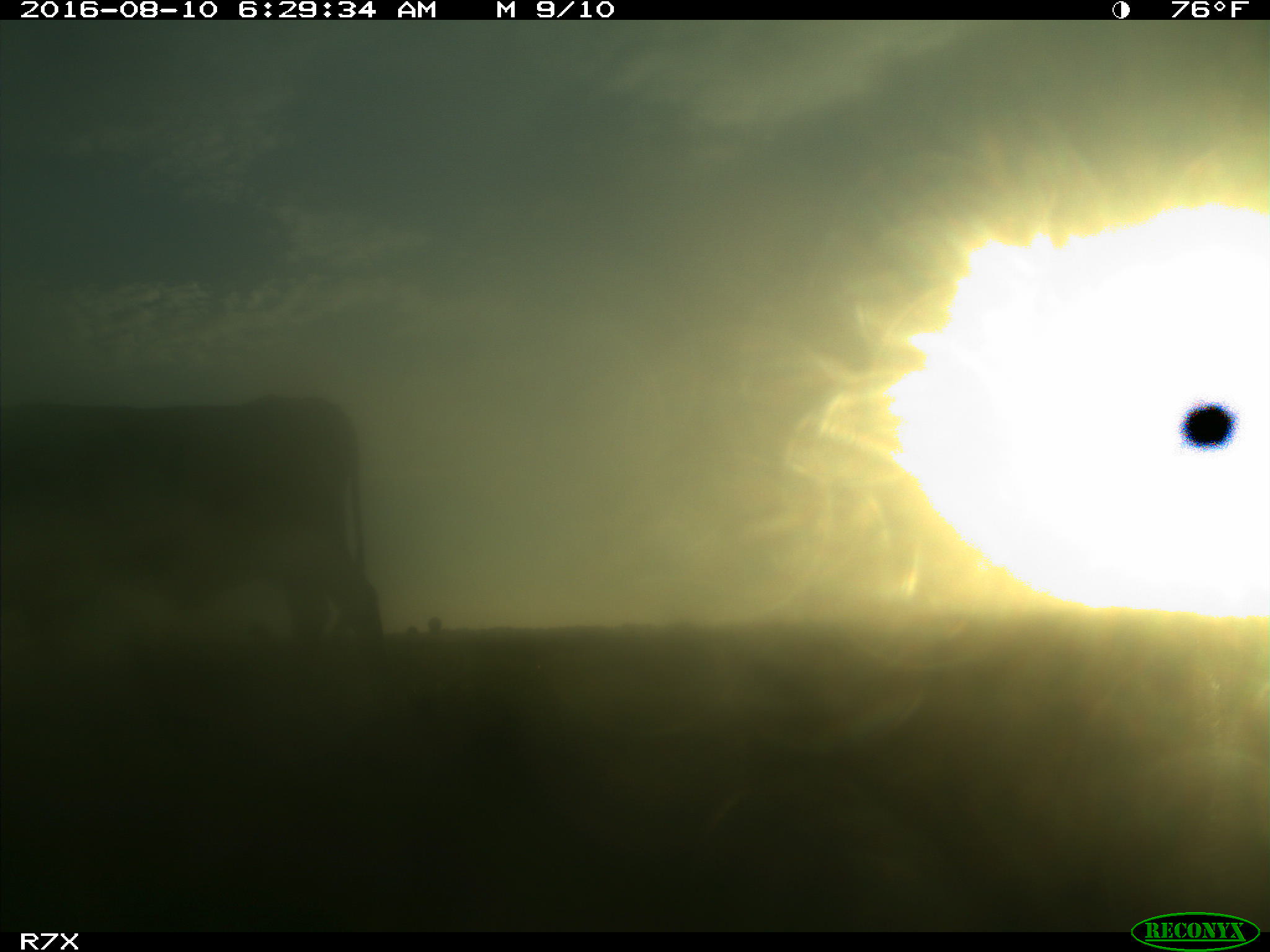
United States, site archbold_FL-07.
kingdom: Animalia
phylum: Chordata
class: Mammalia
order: Artiodactyla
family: Bovidae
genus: Bos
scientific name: Bos taurus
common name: domestic cow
Bos taurus (domestic cow).